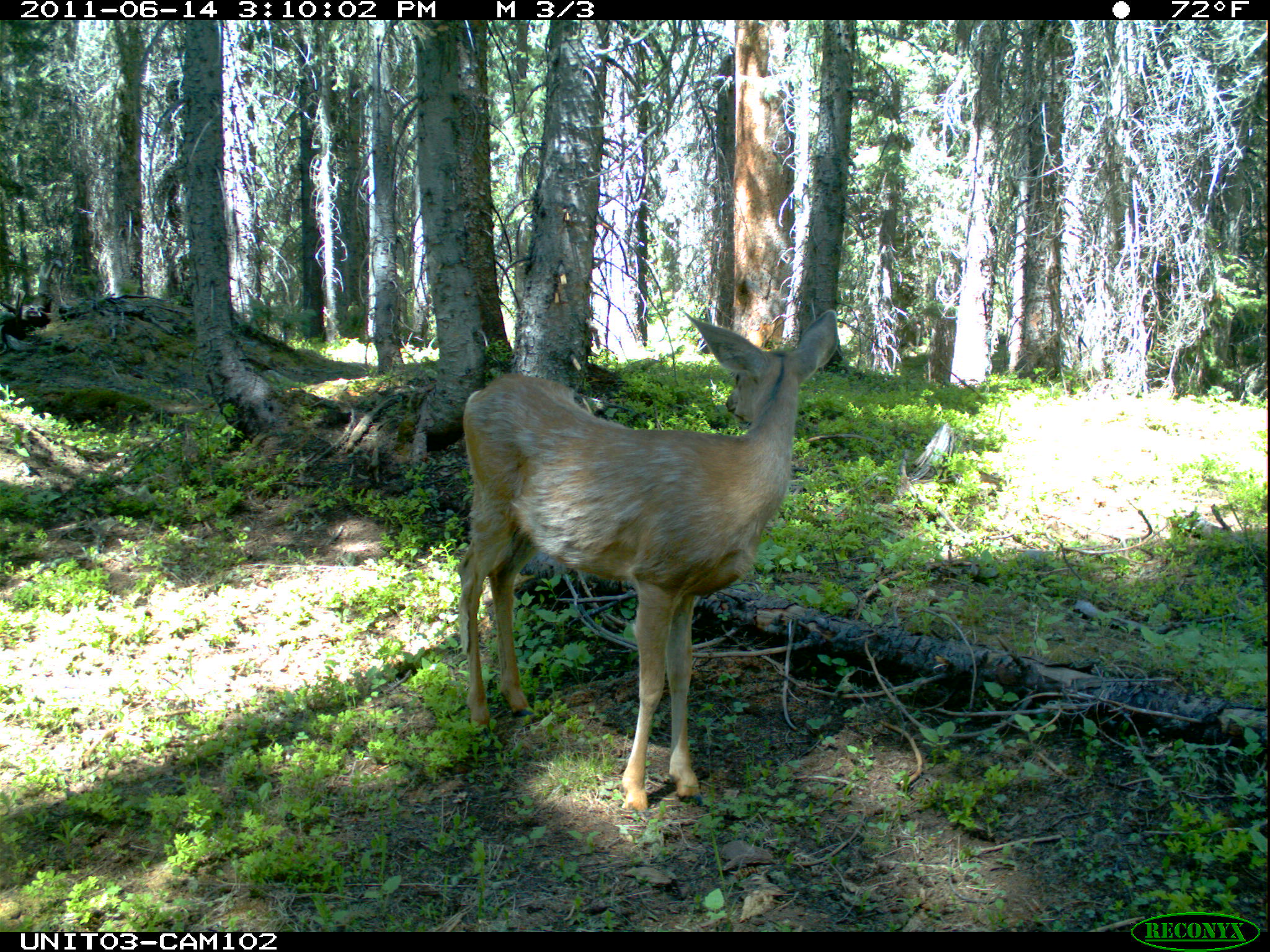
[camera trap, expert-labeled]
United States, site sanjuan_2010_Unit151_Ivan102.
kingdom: Animalia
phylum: Chordata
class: Mammalia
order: Artiodactyla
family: Cervidae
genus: Odocoileus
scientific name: Odocoileus hemionus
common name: mule deer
Odocoileus hemionus (mule deer).